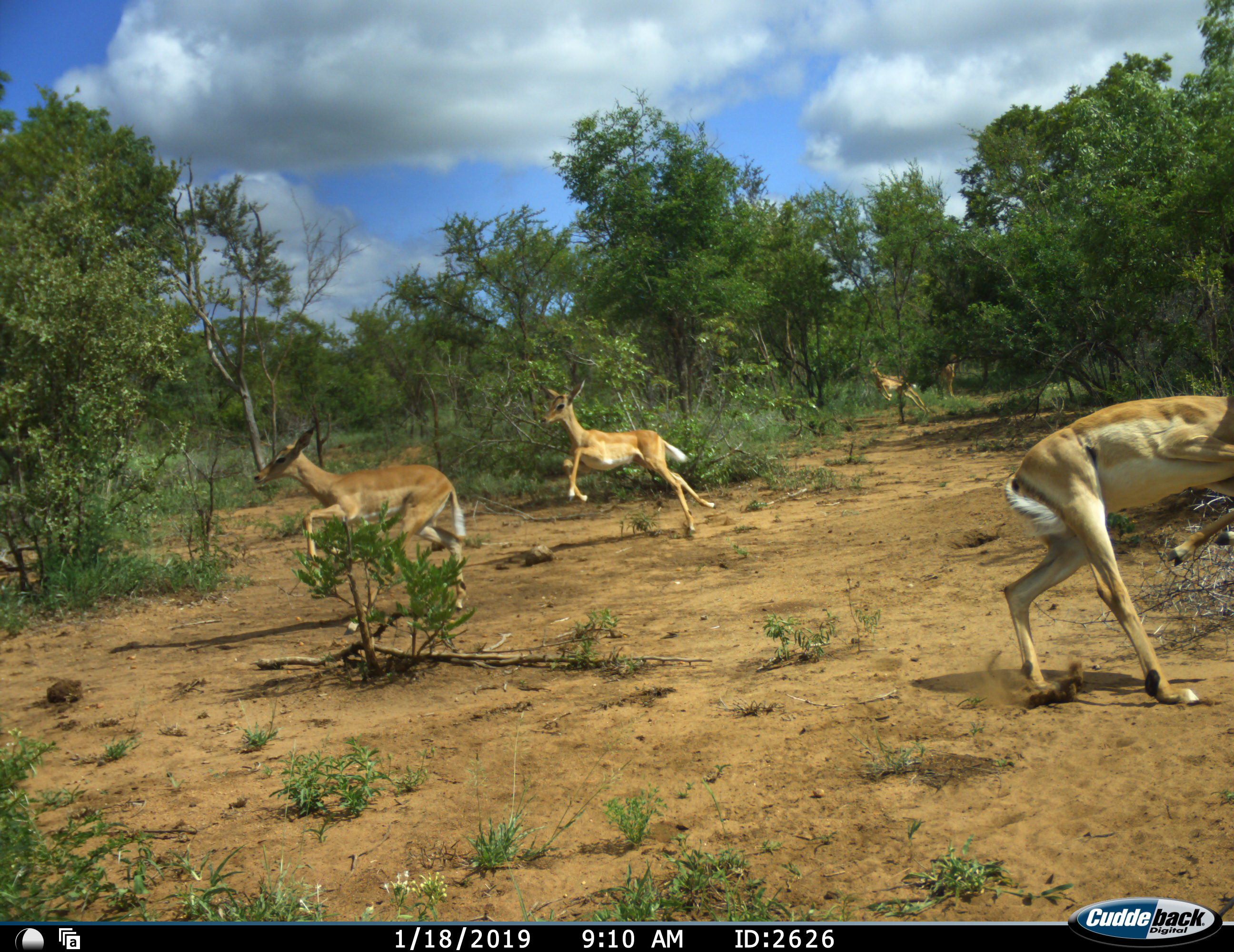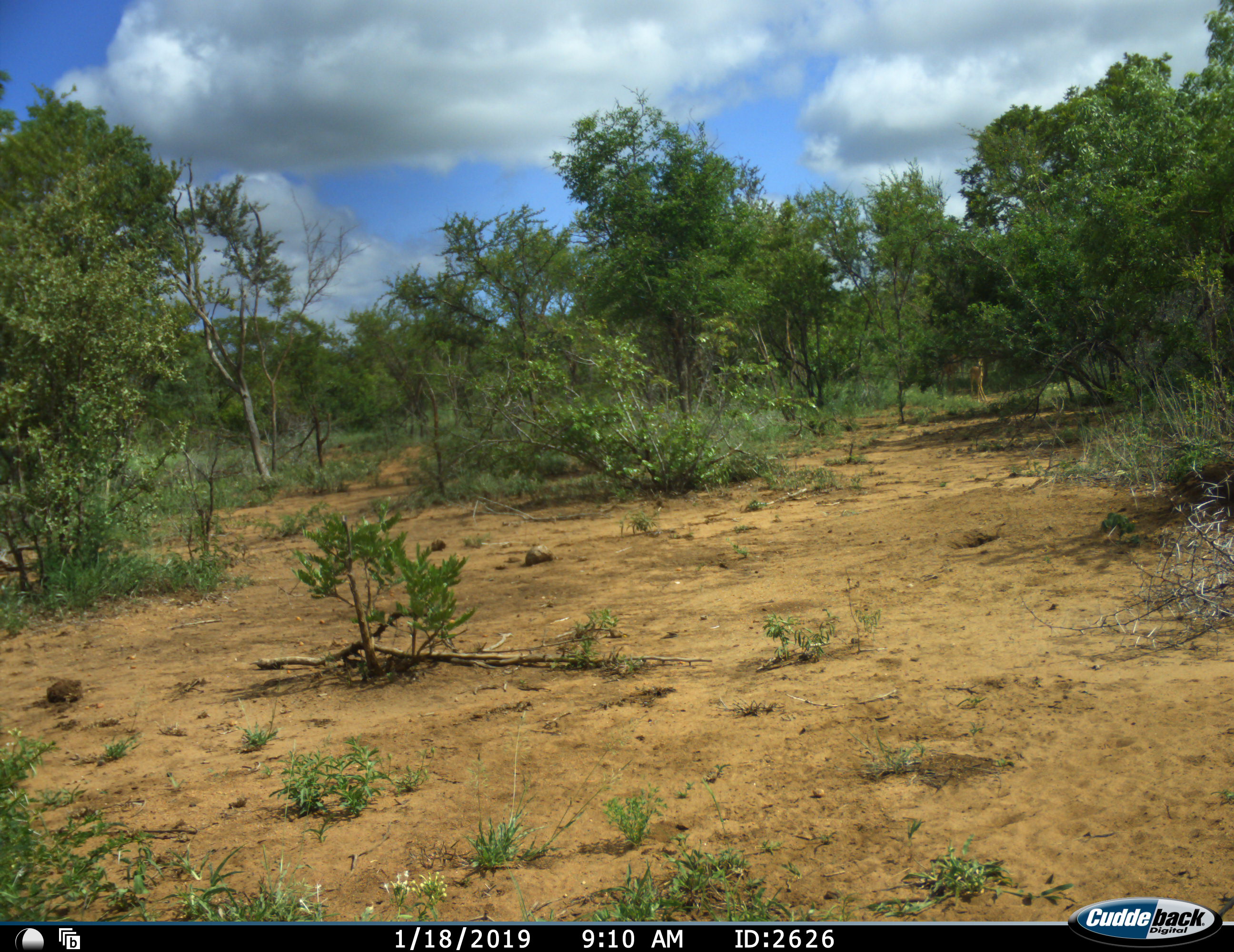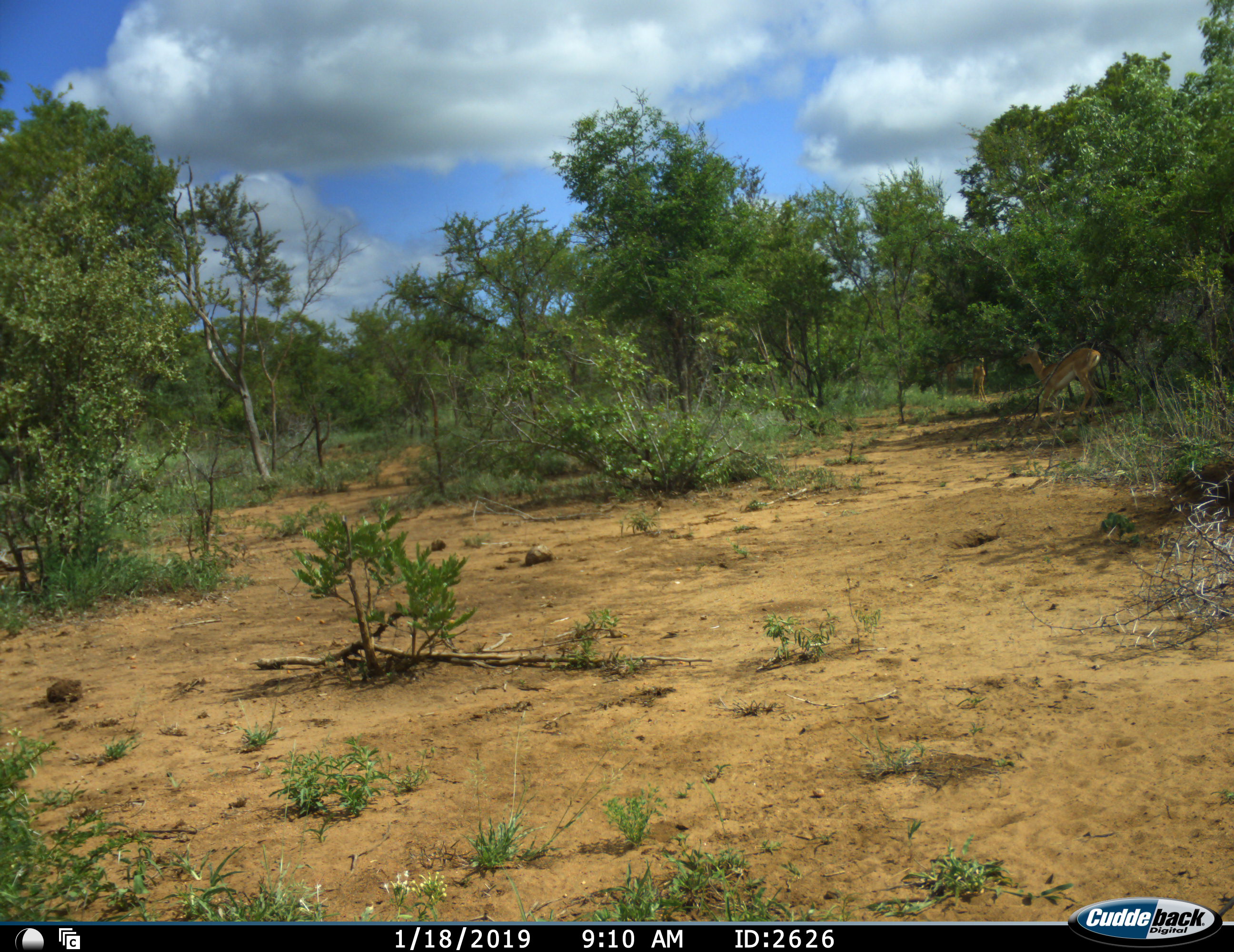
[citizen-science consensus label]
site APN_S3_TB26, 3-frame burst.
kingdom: Animalia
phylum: Chordata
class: Mammalia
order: Artiodactyla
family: Bovidae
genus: Aepyceros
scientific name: Aepyceros melampus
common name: impala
Impala (Aepyceros melampus), count 5. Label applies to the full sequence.